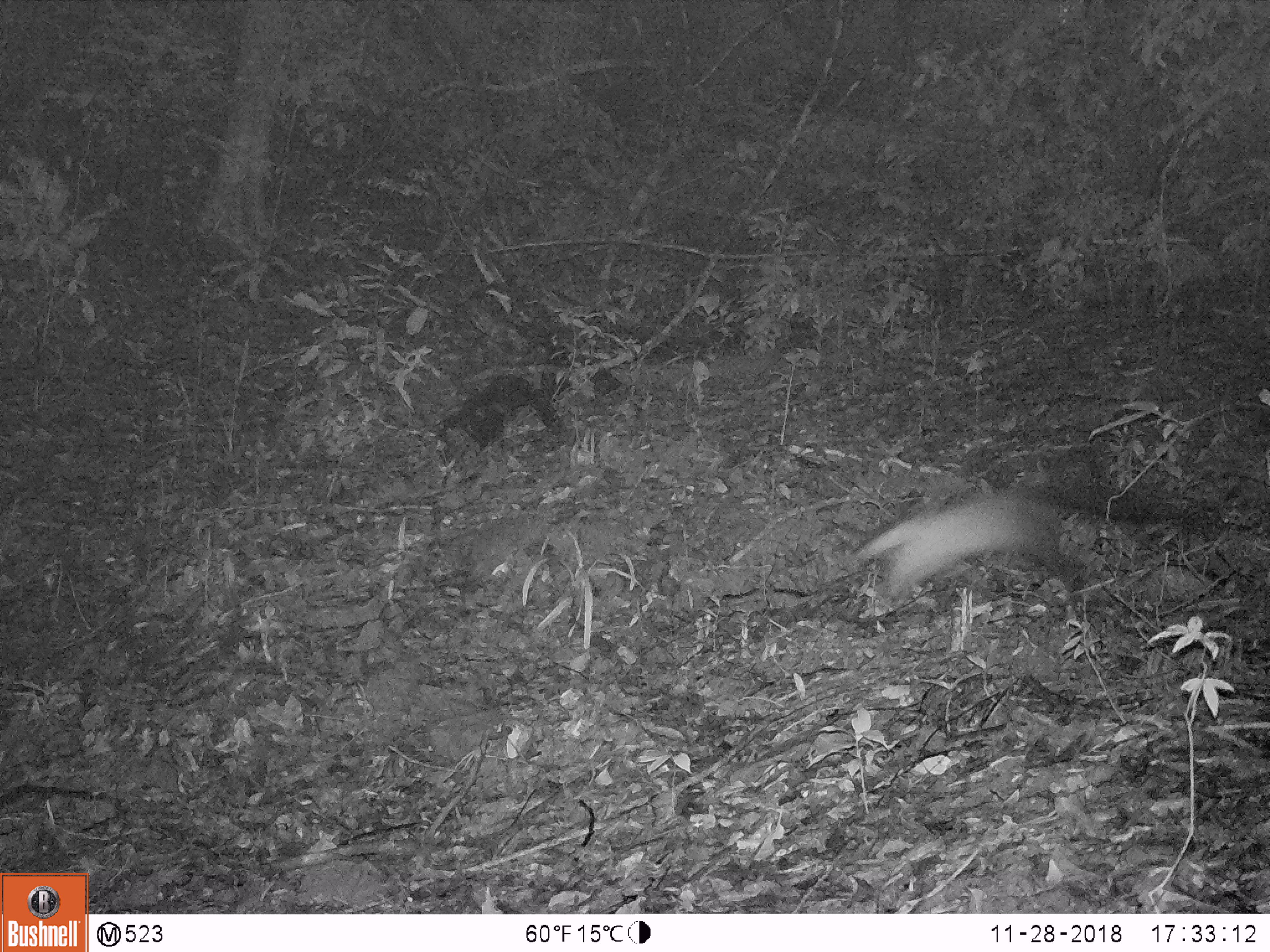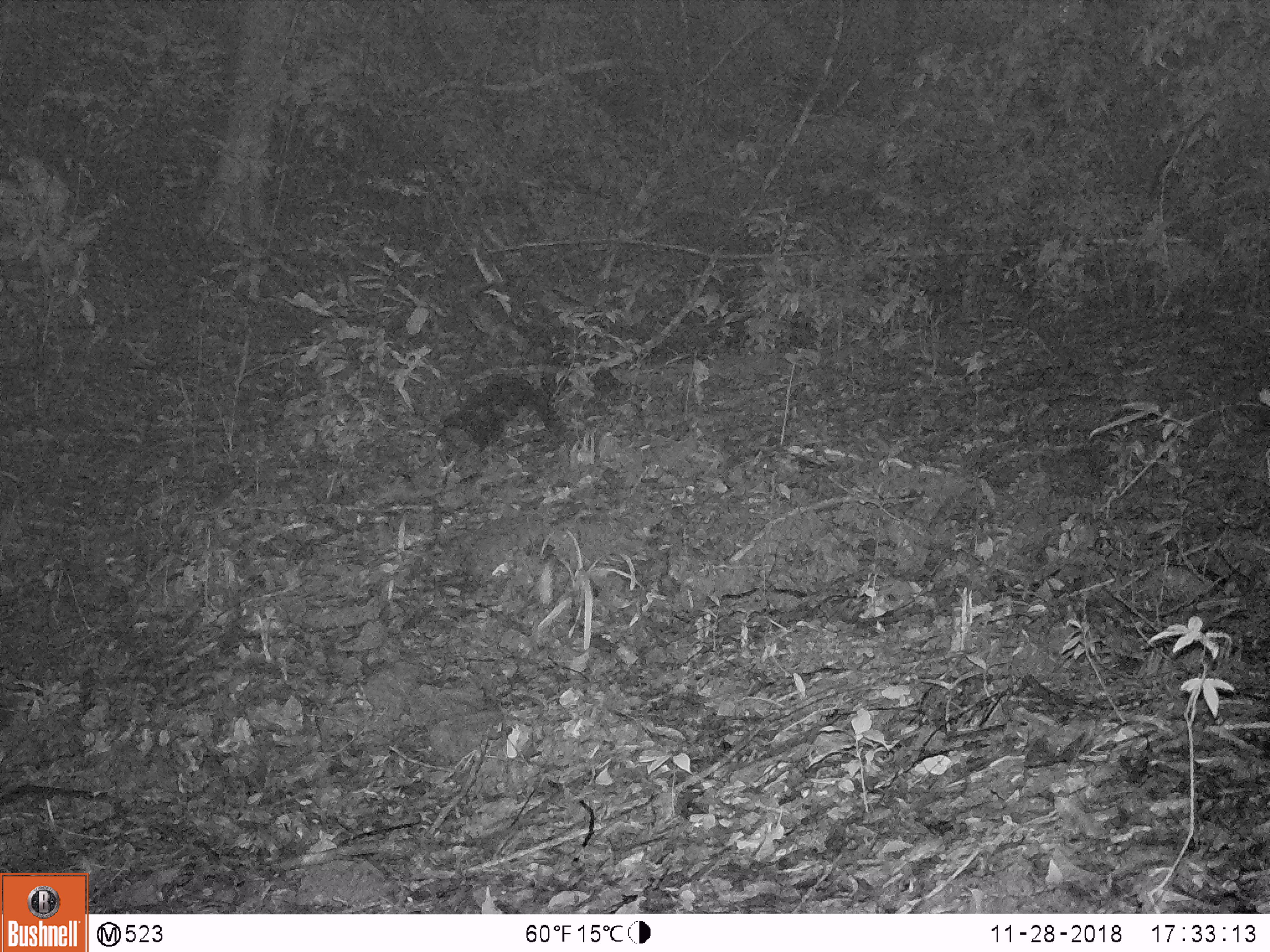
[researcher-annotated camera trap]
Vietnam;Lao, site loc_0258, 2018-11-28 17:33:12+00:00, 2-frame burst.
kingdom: Animalia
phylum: Chordata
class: Mammalia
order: Carnivora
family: Mustelidae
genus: Martes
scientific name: Martes flavigula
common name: yellow-throated marten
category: yellow throated marten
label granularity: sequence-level